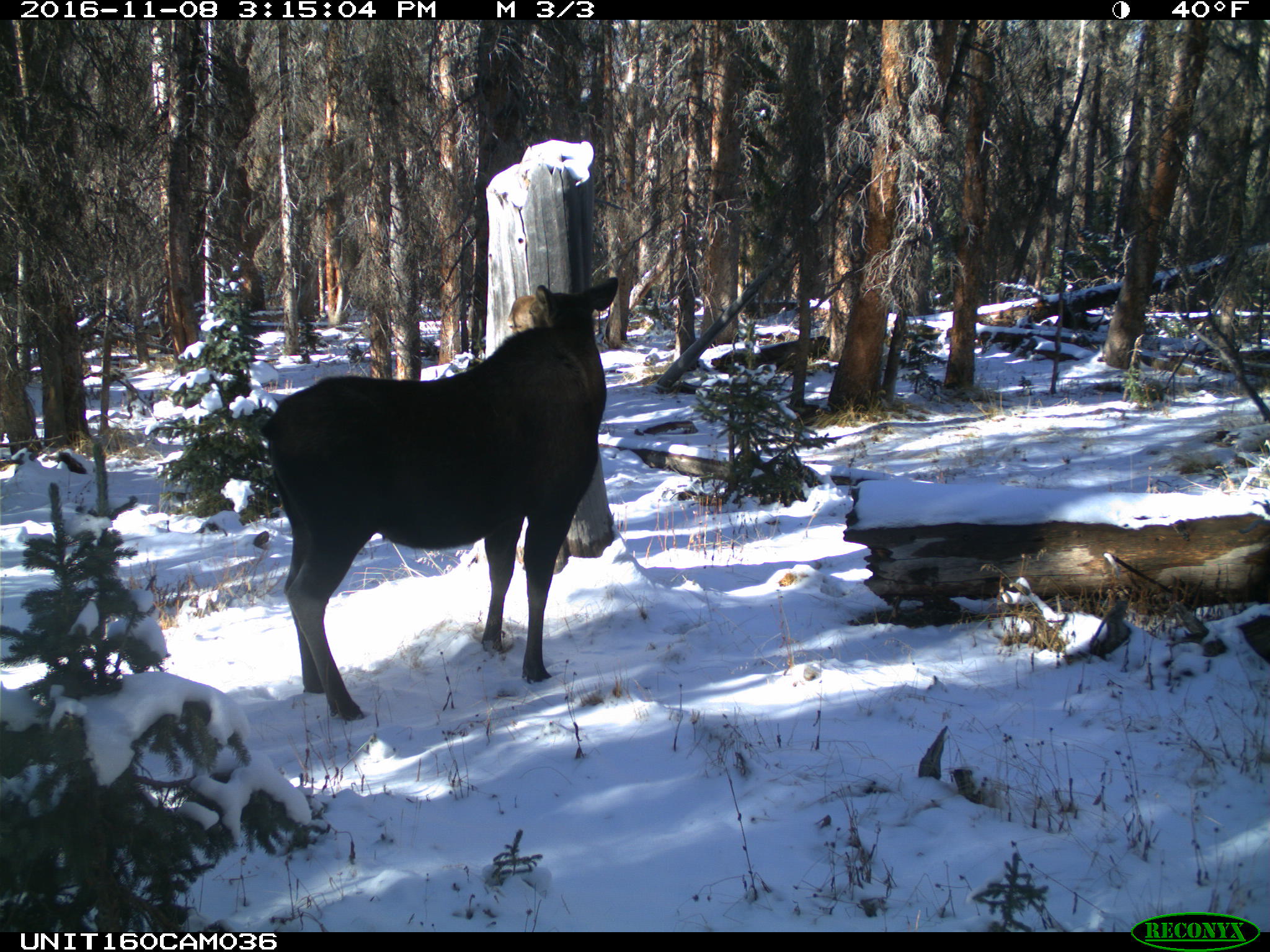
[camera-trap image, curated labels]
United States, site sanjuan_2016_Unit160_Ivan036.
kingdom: Animalia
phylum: Chordata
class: Mammalia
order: Artiodactyla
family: Cervidae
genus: Alces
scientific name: Alces alces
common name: moose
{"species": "Alces alces (moose)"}